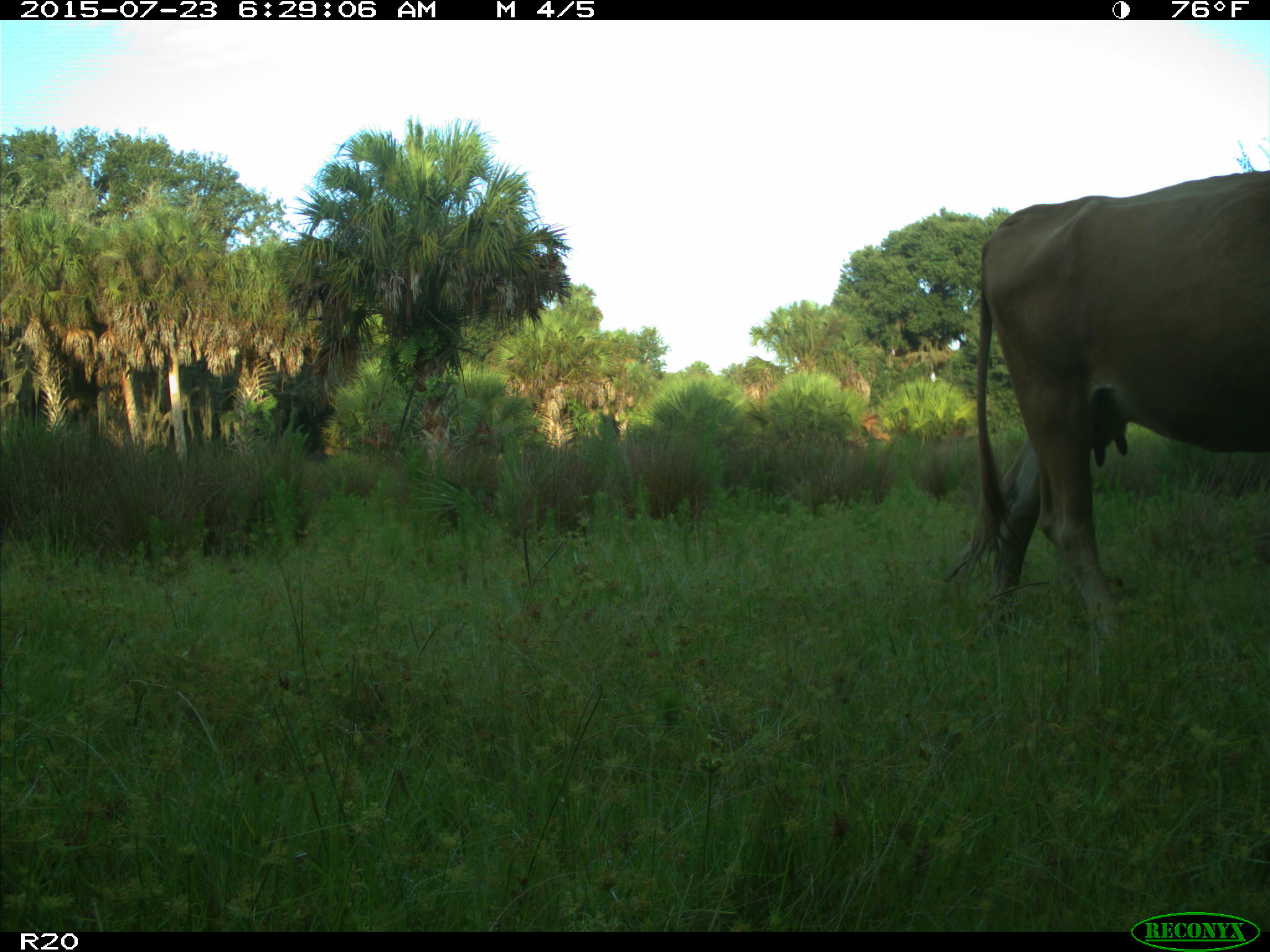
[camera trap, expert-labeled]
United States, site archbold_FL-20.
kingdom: Animalia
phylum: Chordata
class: Mammalia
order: Artiodactyla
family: Bovidae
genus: Bos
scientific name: Bos taurus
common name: domestic cow